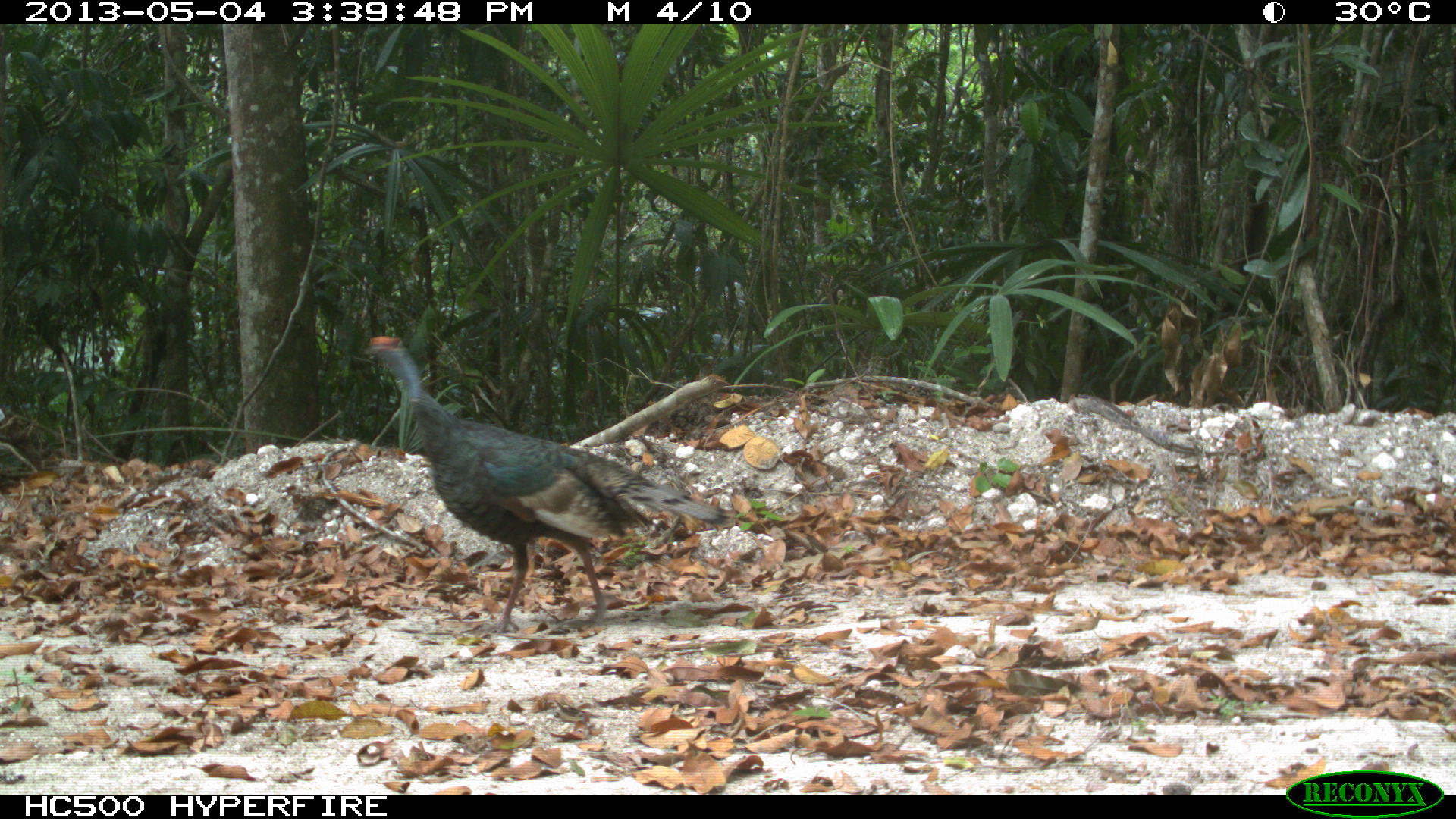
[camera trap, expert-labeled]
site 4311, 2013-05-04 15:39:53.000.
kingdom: Animalia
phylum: Chordata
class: Aves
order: Galliformes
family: Phasianidae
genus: Meleagris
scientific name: Meleagris ocellata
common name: ocellated turkey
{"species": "Meleagris ocellata (ocellated turkey)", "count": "1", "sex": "female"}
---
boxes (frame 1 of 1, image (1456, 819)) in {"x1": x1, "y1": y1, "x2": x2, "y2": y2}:
meleagris ocellata: {"x1": 354, "y1": 335, "x2": 729, "y2": 631}